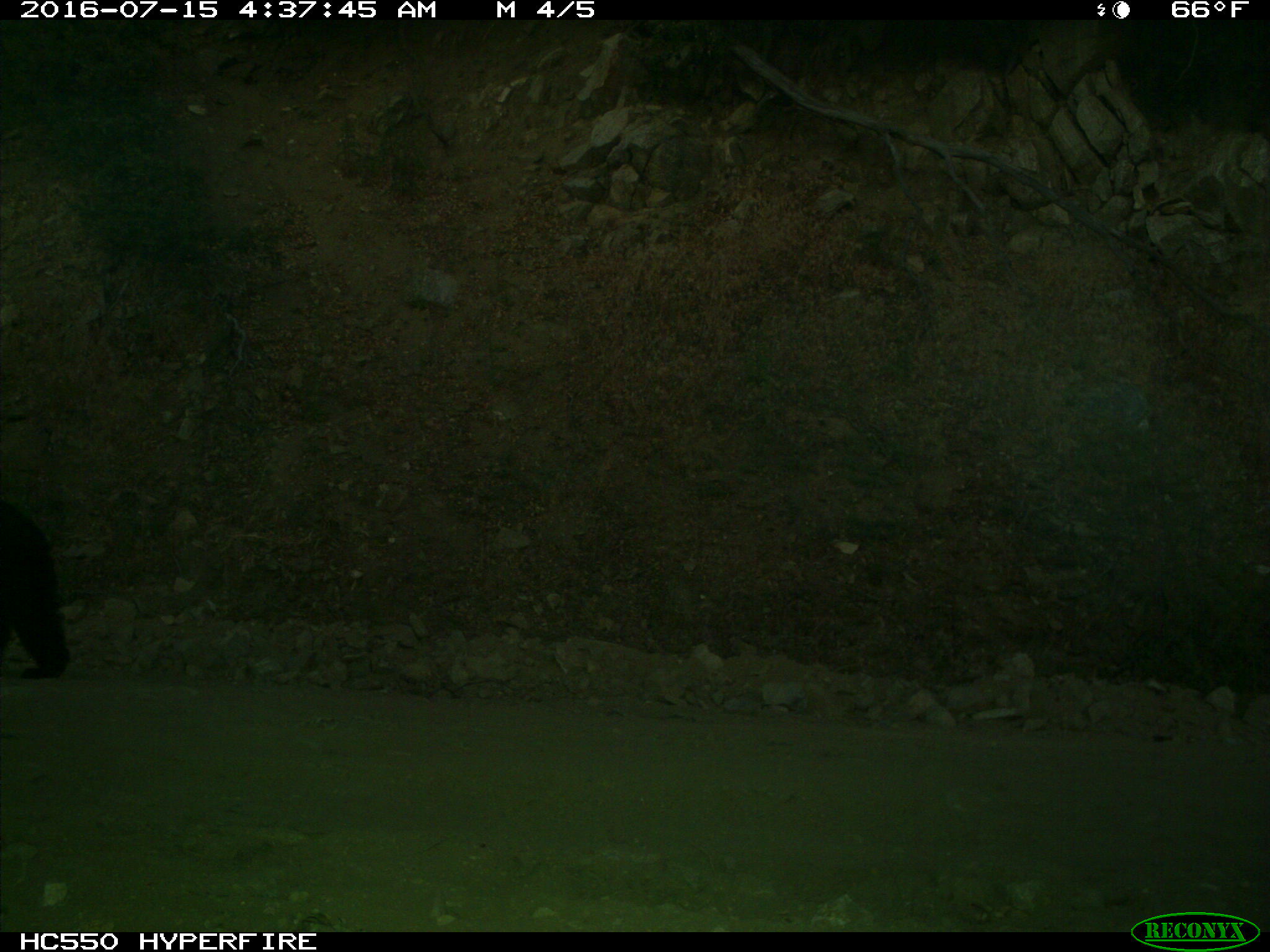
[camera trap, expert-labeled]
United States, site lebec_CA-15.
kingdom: Animalia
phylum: Chordata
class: Mammalia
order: Carnivora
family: Ursidae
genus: Ursus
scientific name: Ursus americanus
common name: american black bear